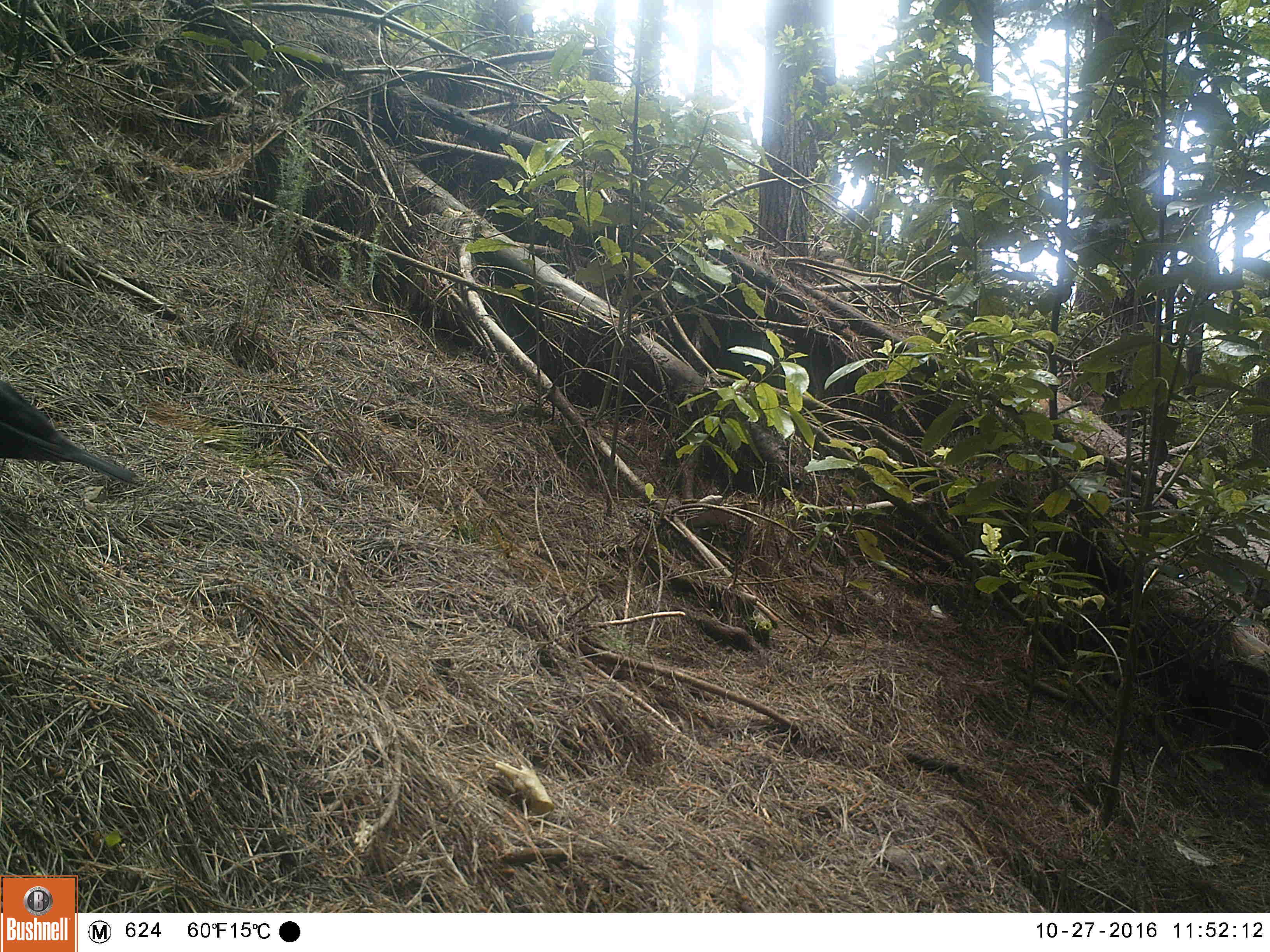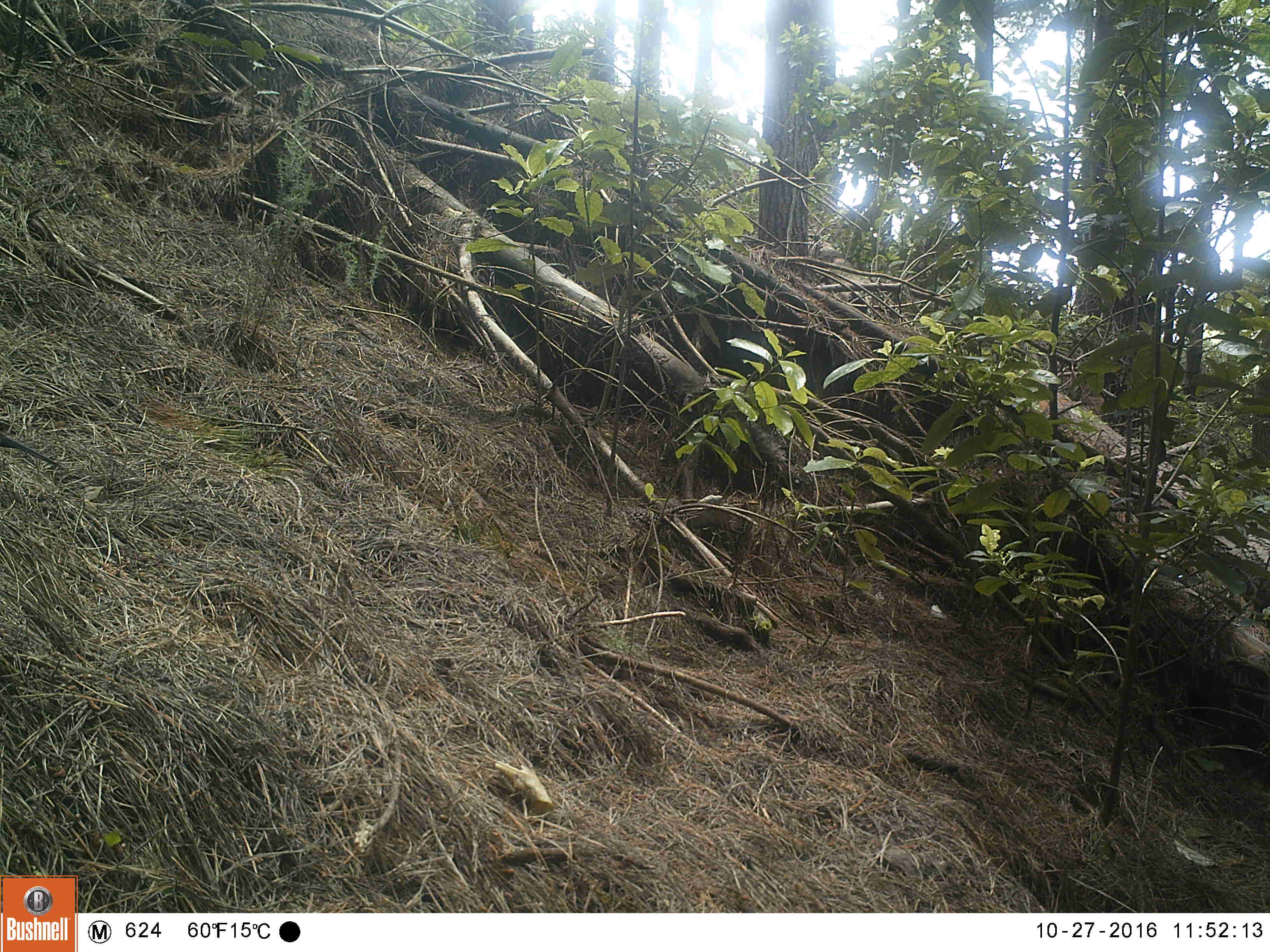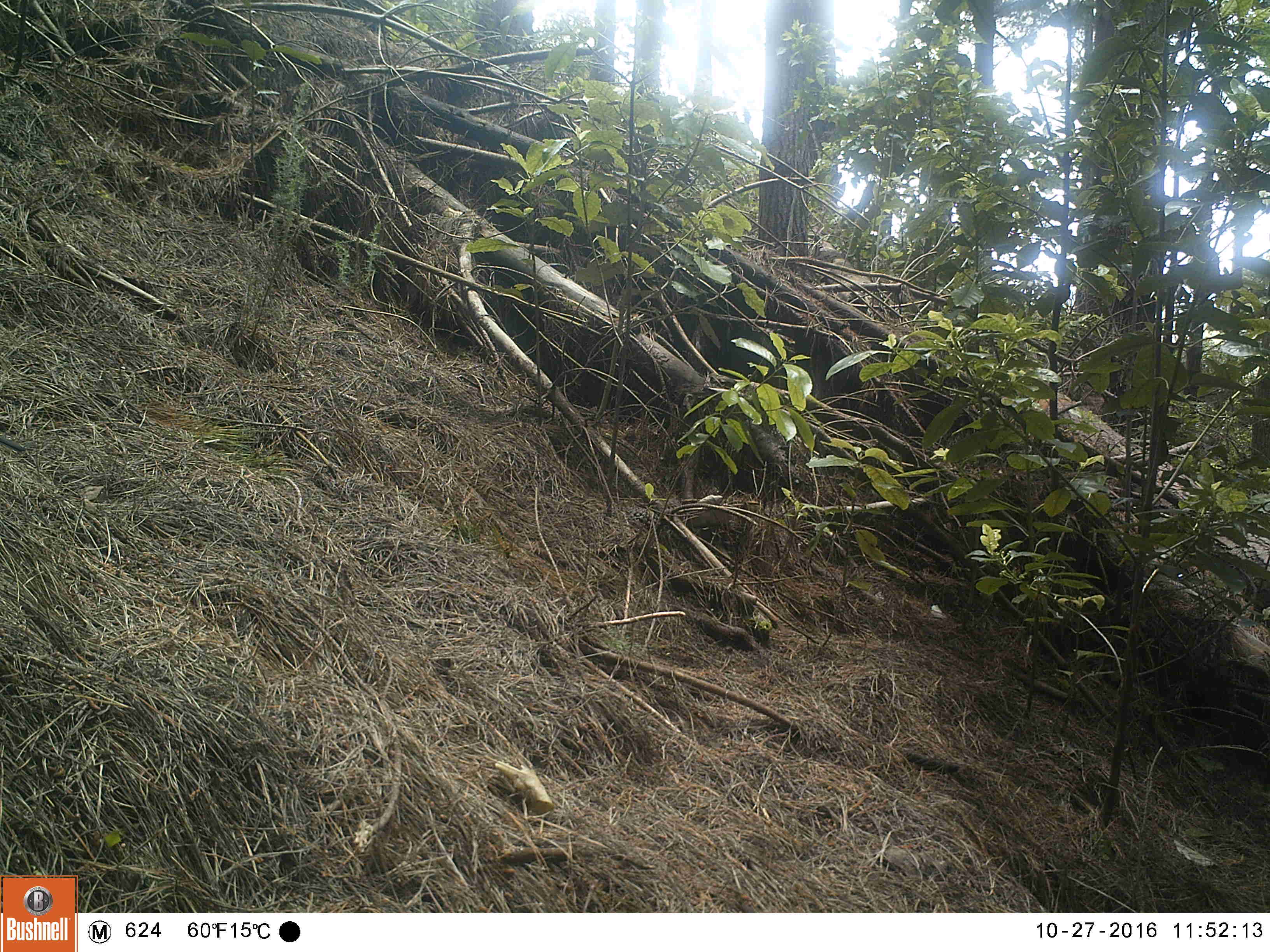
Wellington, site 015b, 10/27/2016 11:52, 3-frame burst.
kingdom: Animalia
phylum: Chordata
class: Aves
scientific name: Aves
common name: bird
Bird (Aves).